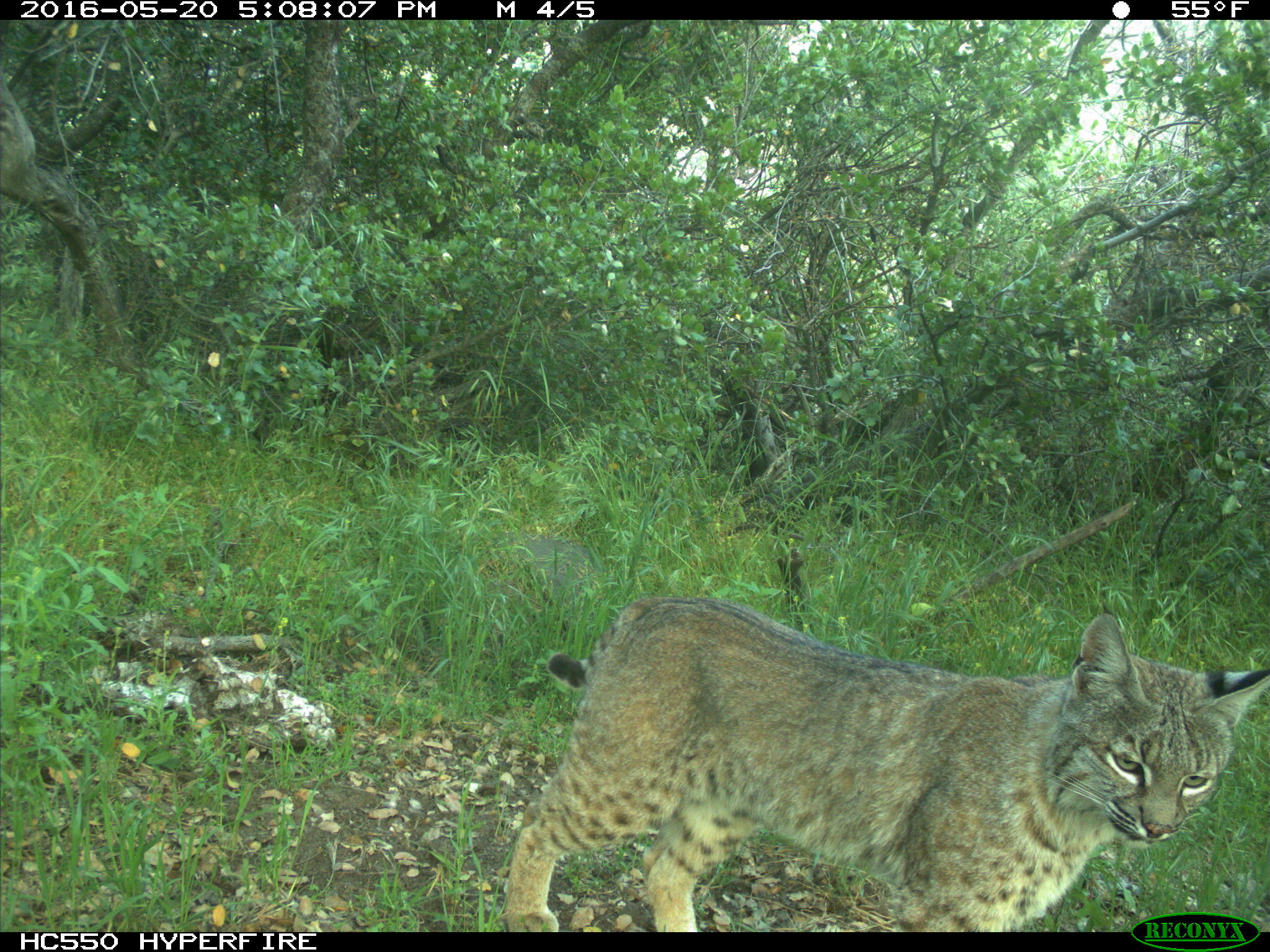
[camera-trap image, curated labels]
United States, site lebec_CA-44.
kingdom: Animalia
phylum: Chordata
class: Mammalia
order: Carnivora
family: Felidae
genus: Lynx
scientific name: Lynx rufus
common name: bobcat